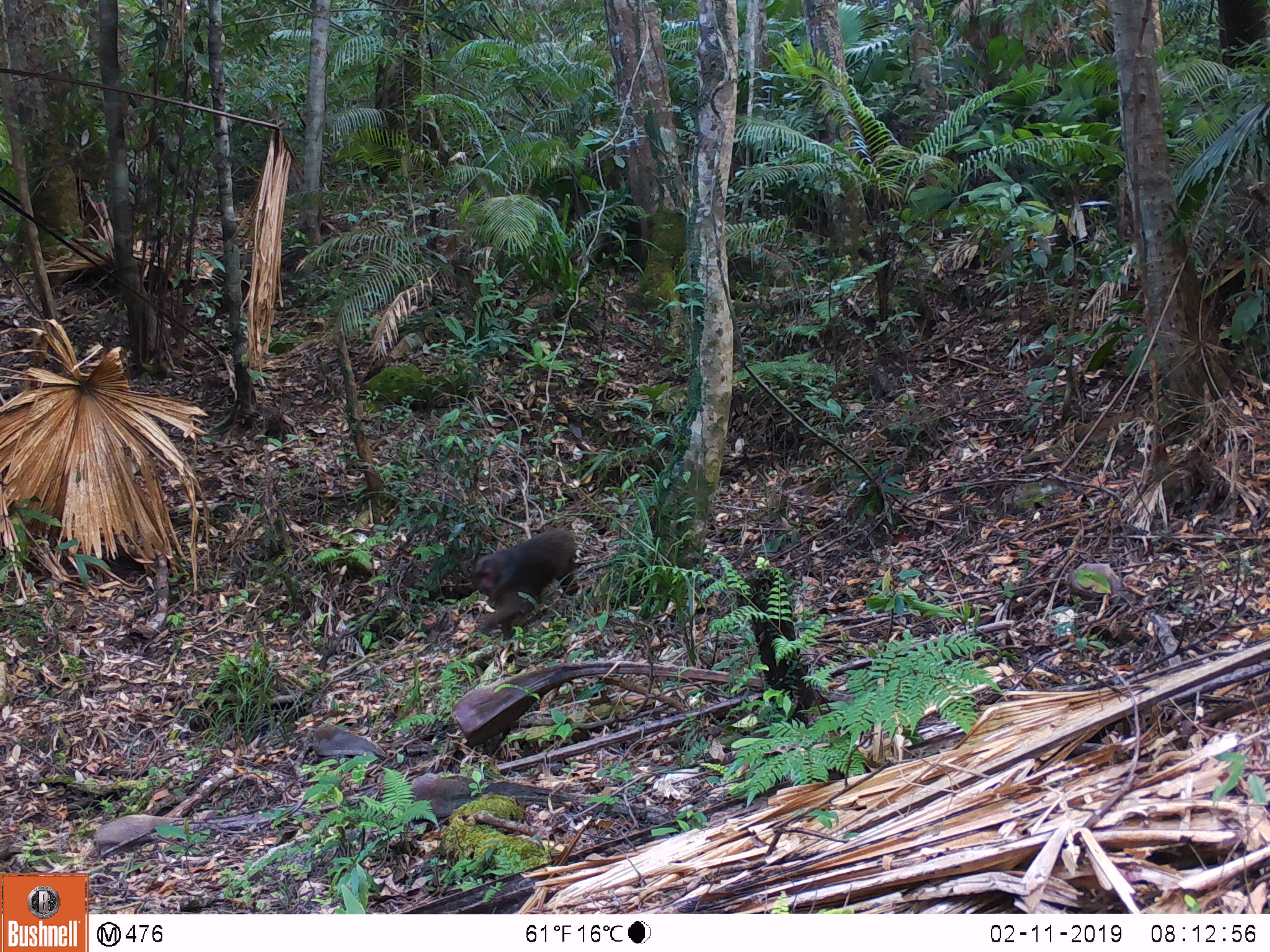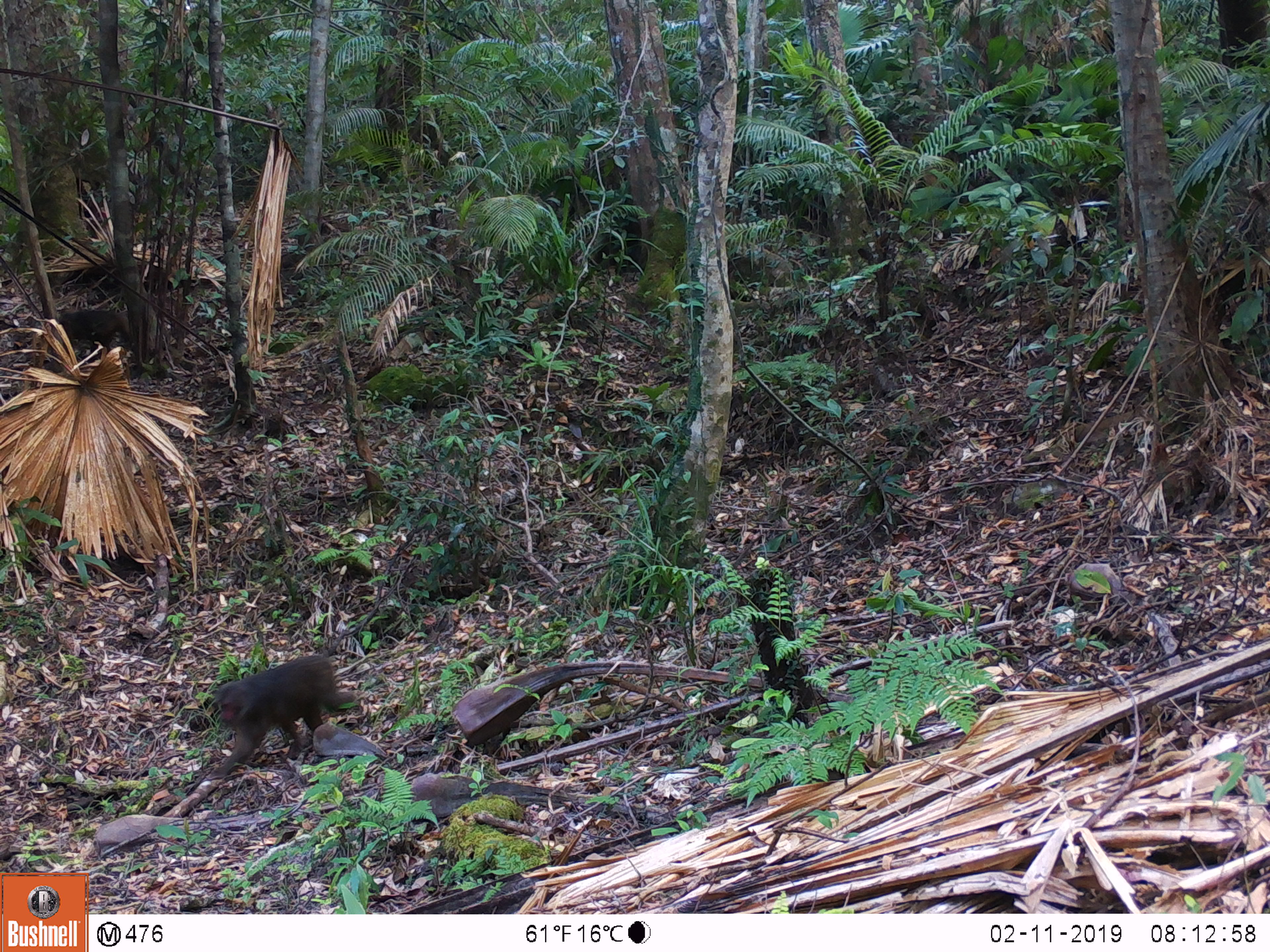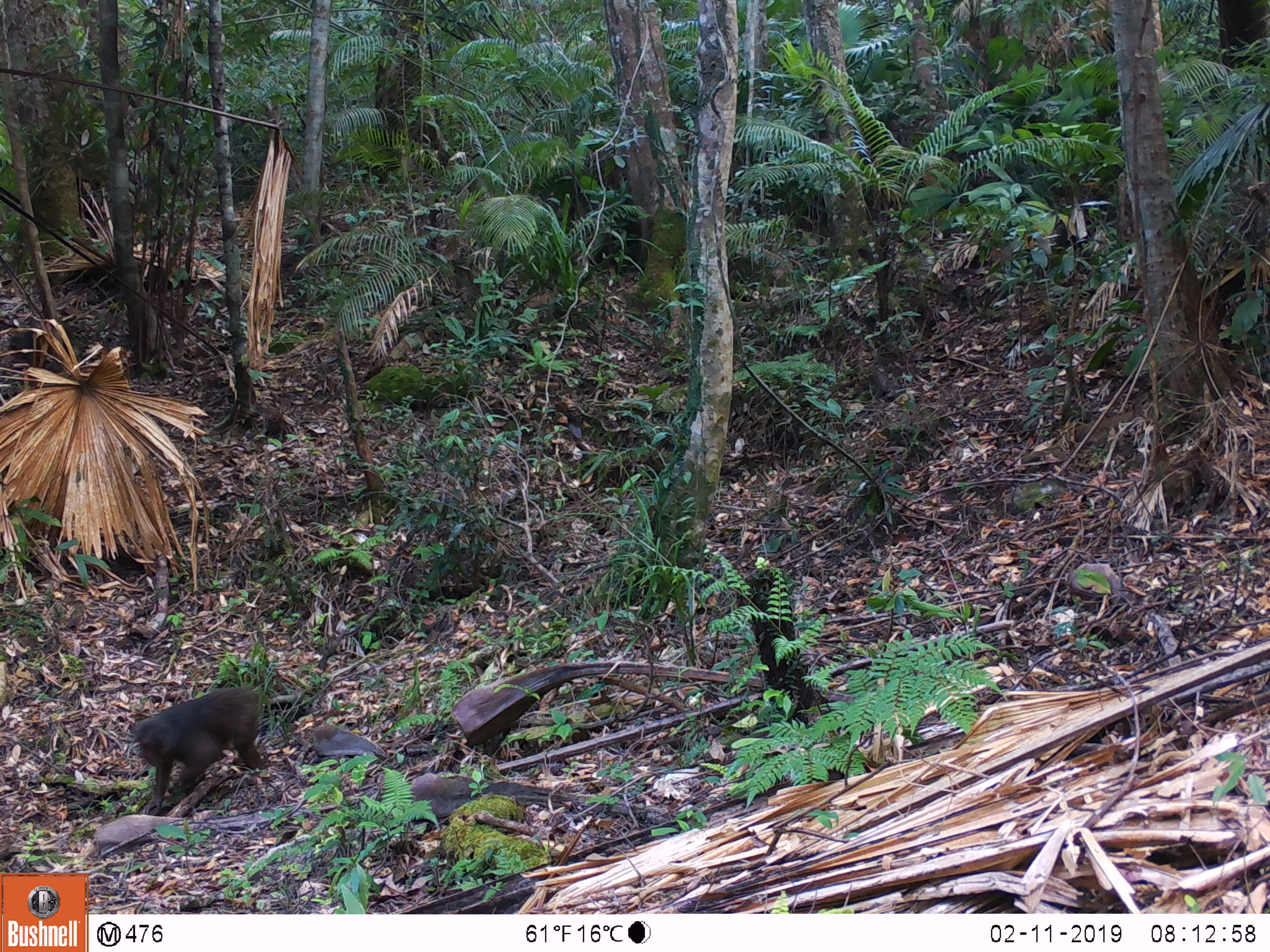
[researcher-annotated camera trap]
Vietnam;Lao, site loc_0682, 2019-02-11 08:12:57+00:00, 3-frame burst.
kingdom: Animalia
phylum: Chordata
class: Mammalia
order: Primates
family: Cercopithecidae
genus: Macaca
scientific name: Macaca arctoides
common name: stump-tailed macaque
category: stump tailed macaque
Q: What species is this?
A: Stump tailed macaque (stump-tailed macaque) (Macaca arctoides).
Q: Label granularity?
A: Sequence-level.